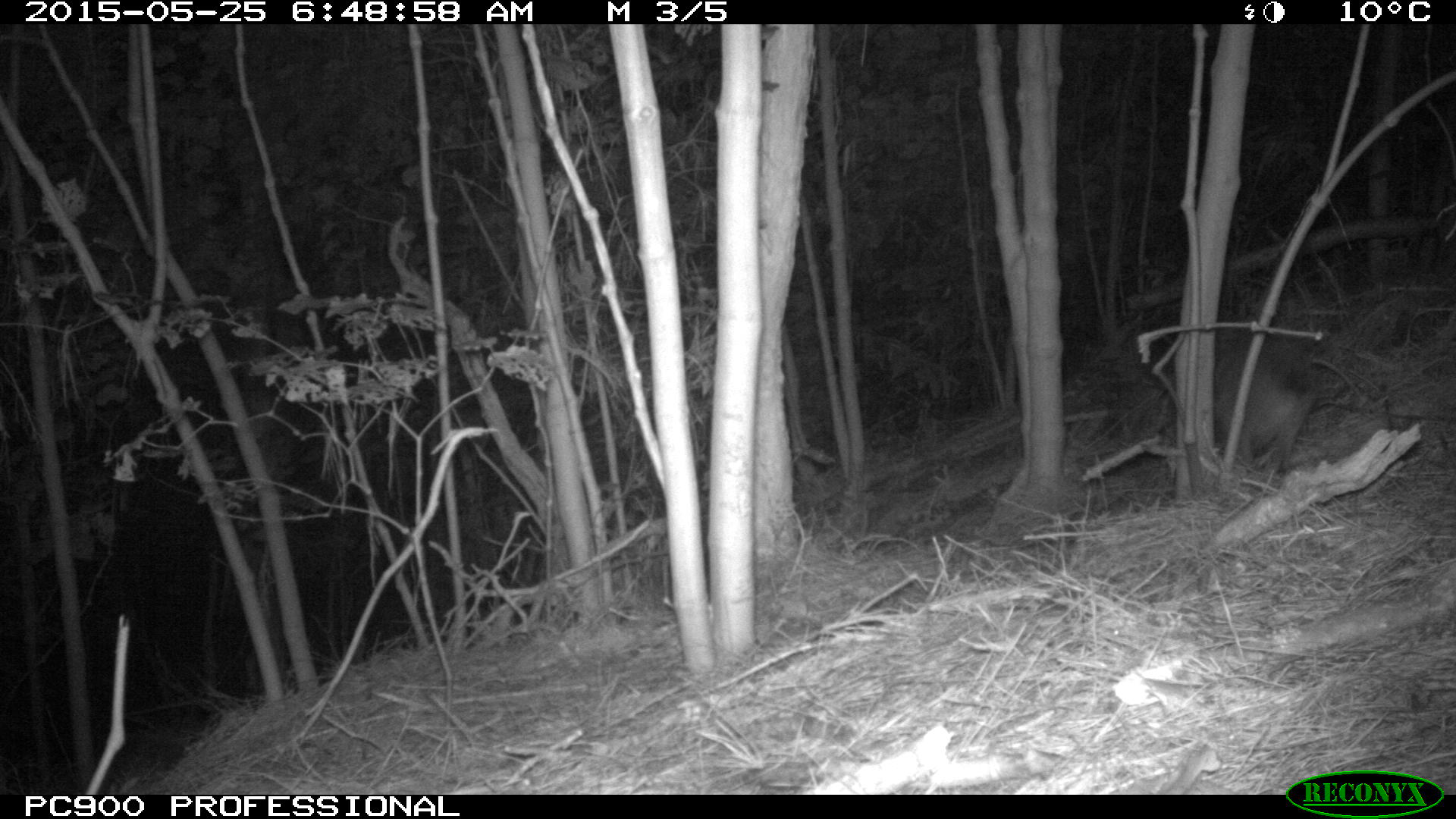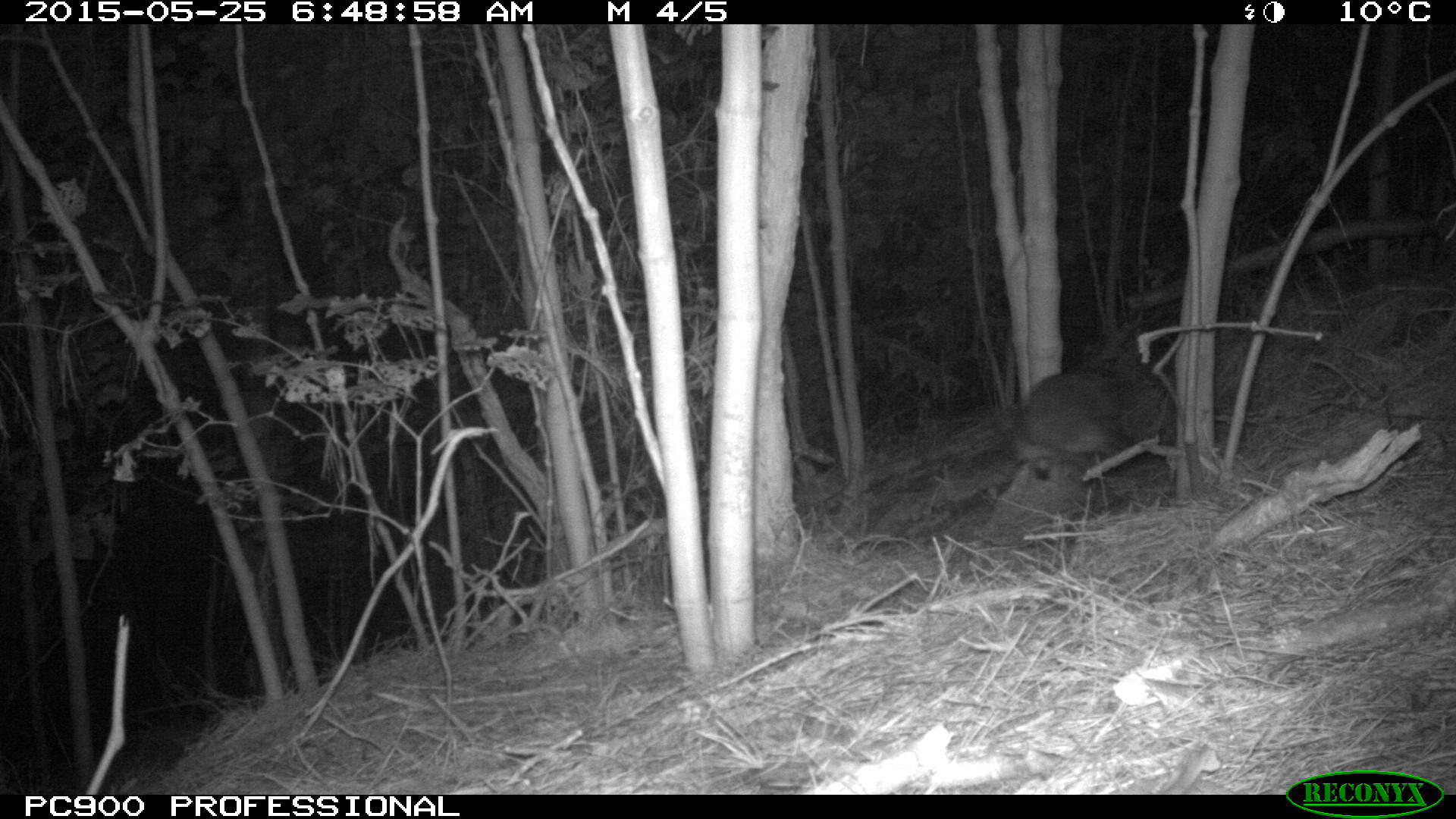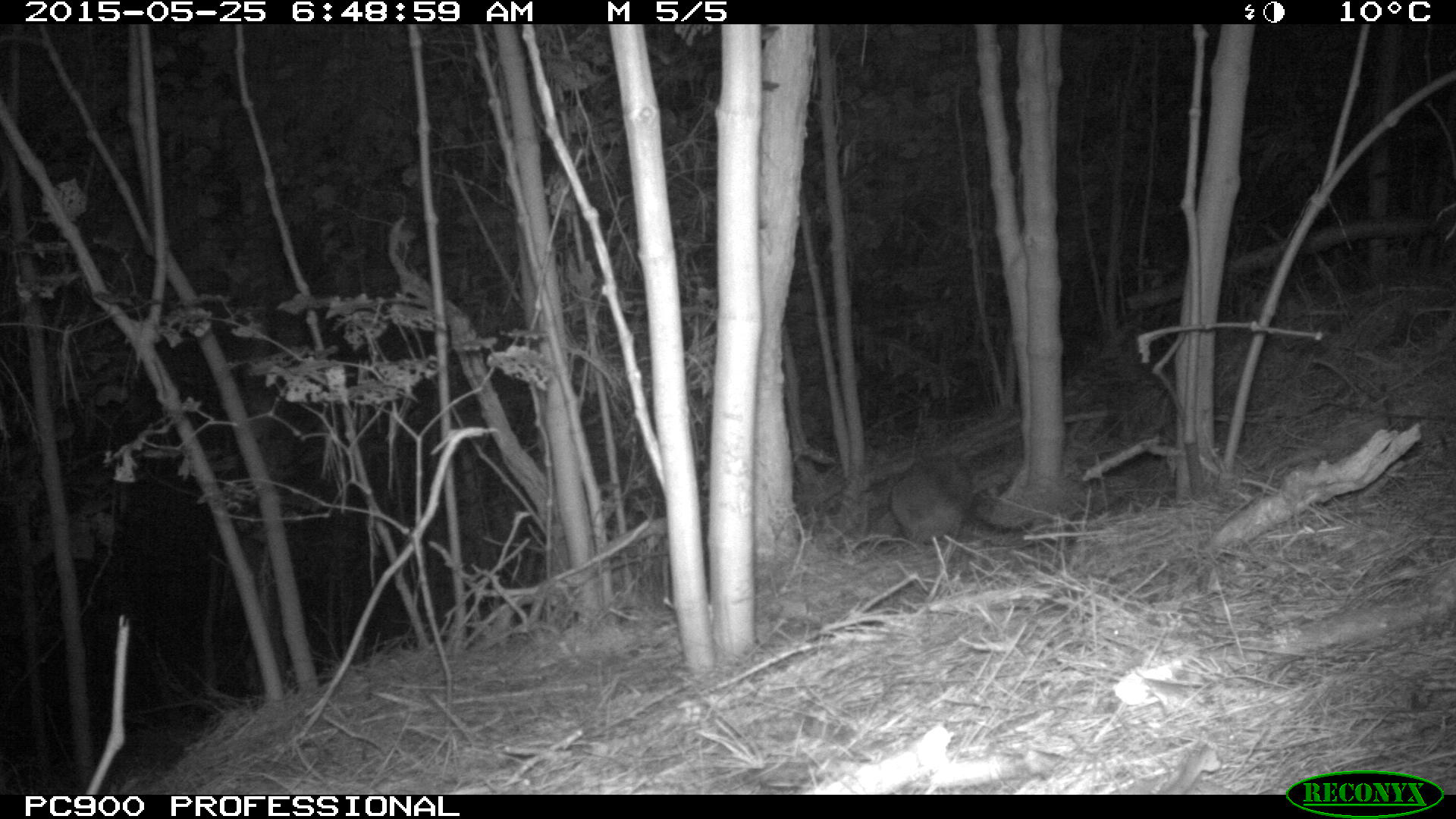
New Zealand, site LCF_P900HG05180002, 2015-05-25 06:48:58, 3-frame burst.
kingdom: Animalia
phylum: Chordata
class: Mammalia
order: Diprotodontia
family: Macropodidae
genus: Notamacropus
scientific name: Notamacropus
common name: wallaby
Wallaby (Notamacropus).